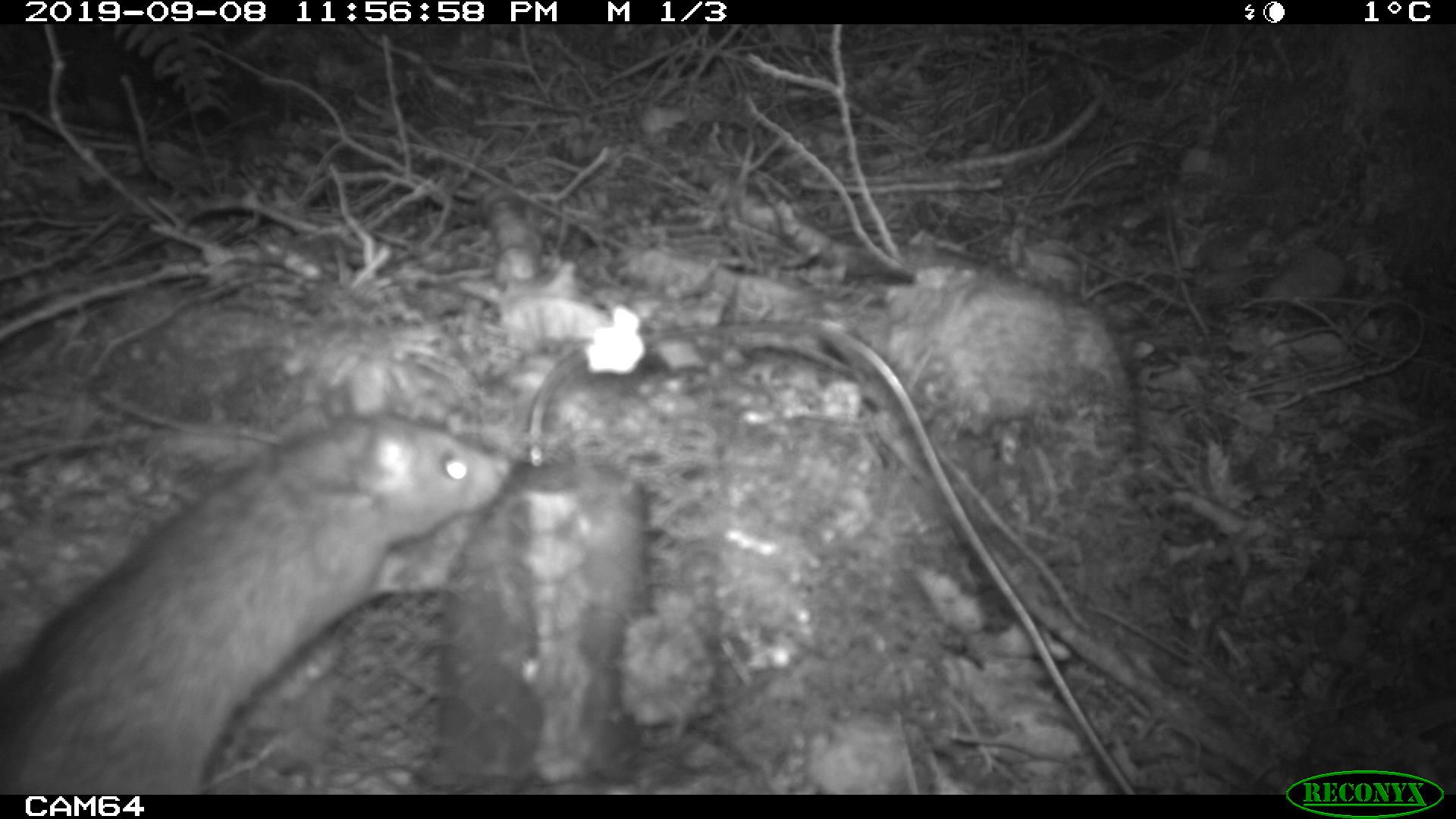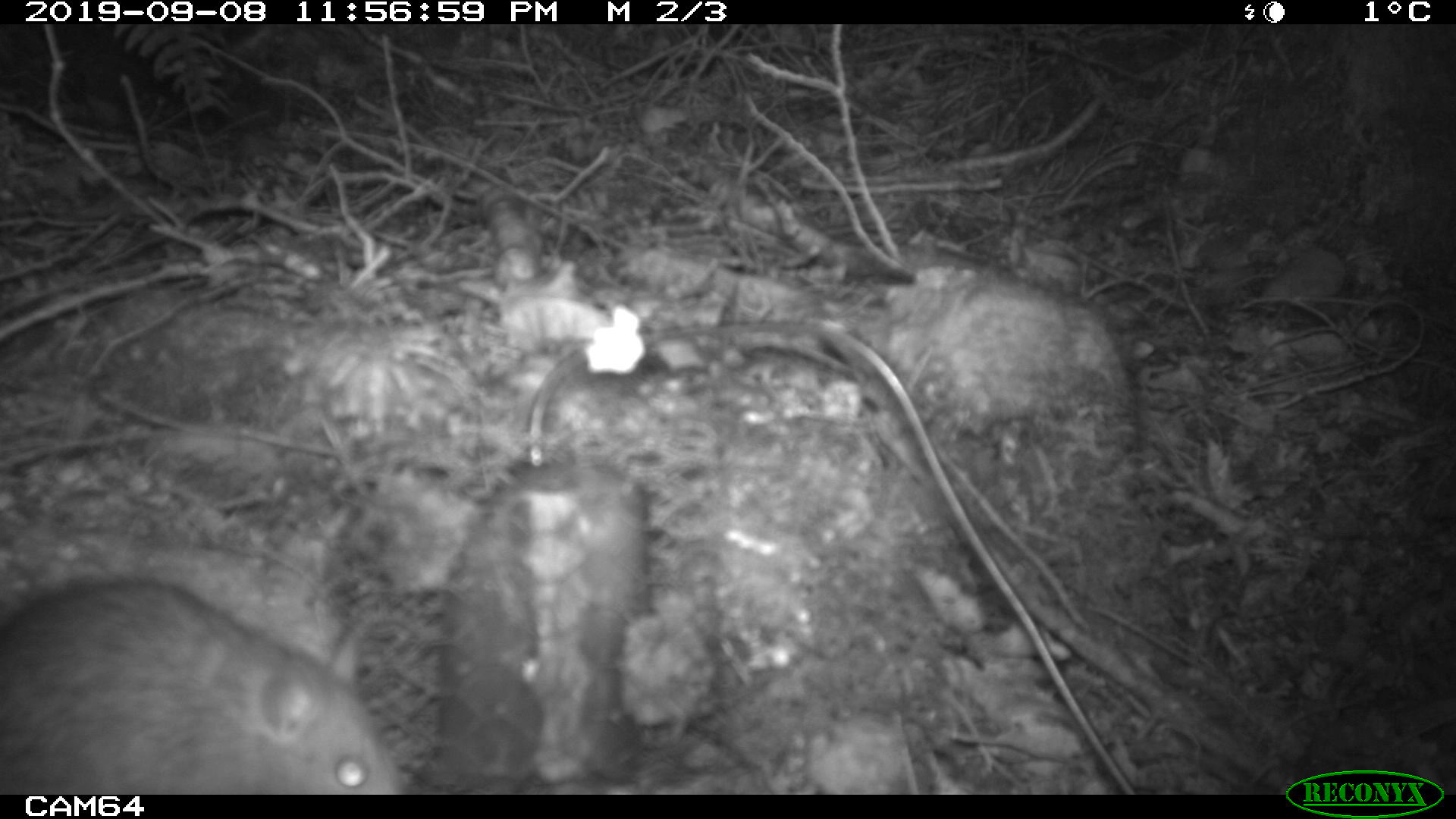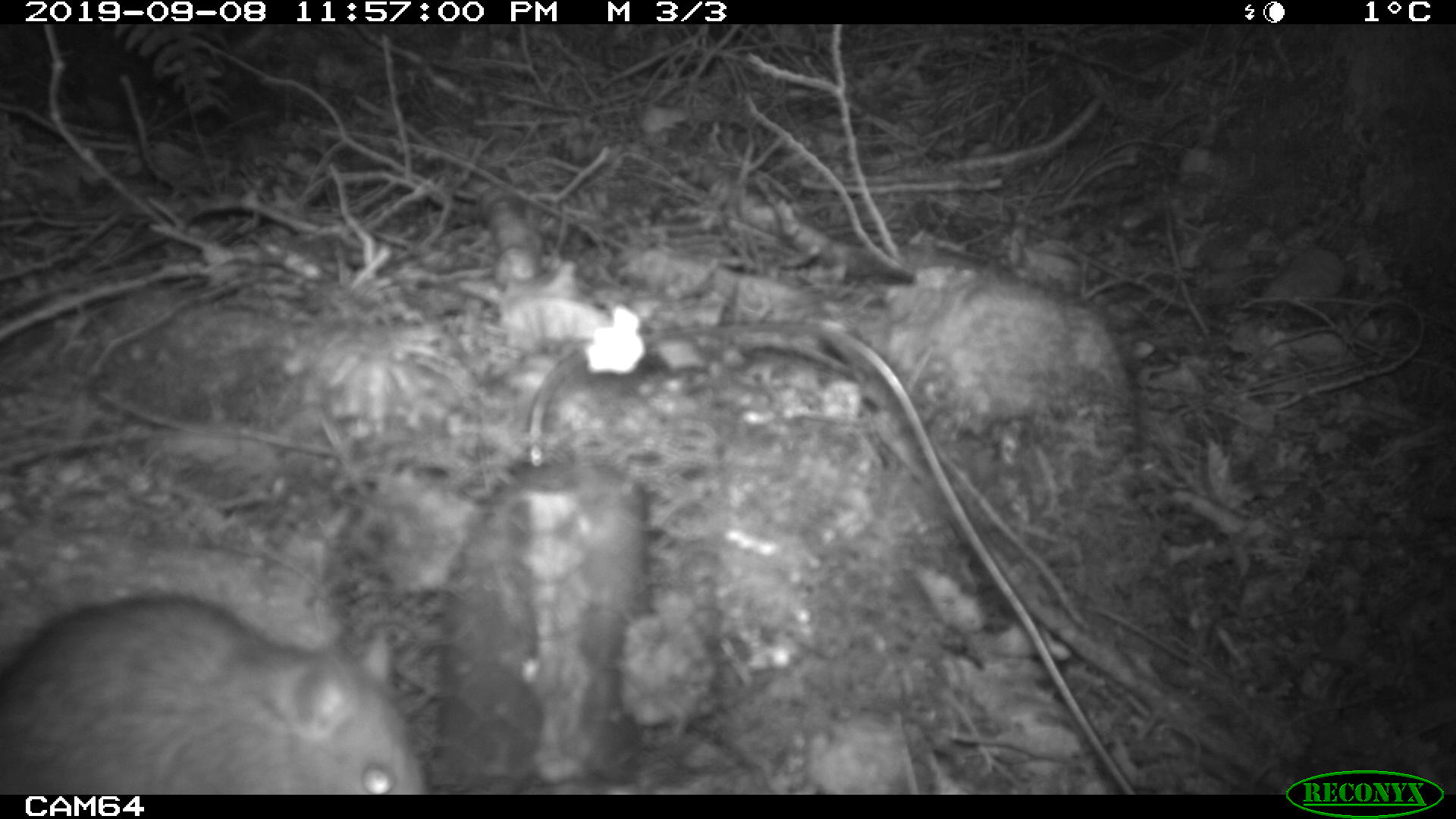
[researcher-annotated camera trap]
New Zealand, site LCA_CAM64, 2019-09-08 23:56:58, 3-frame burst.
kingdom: Animalia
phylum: Chordata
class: Mammalia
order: Rodentia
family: Muridae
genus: Rattus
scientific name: Rattus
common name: rat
Rat (Rattus).